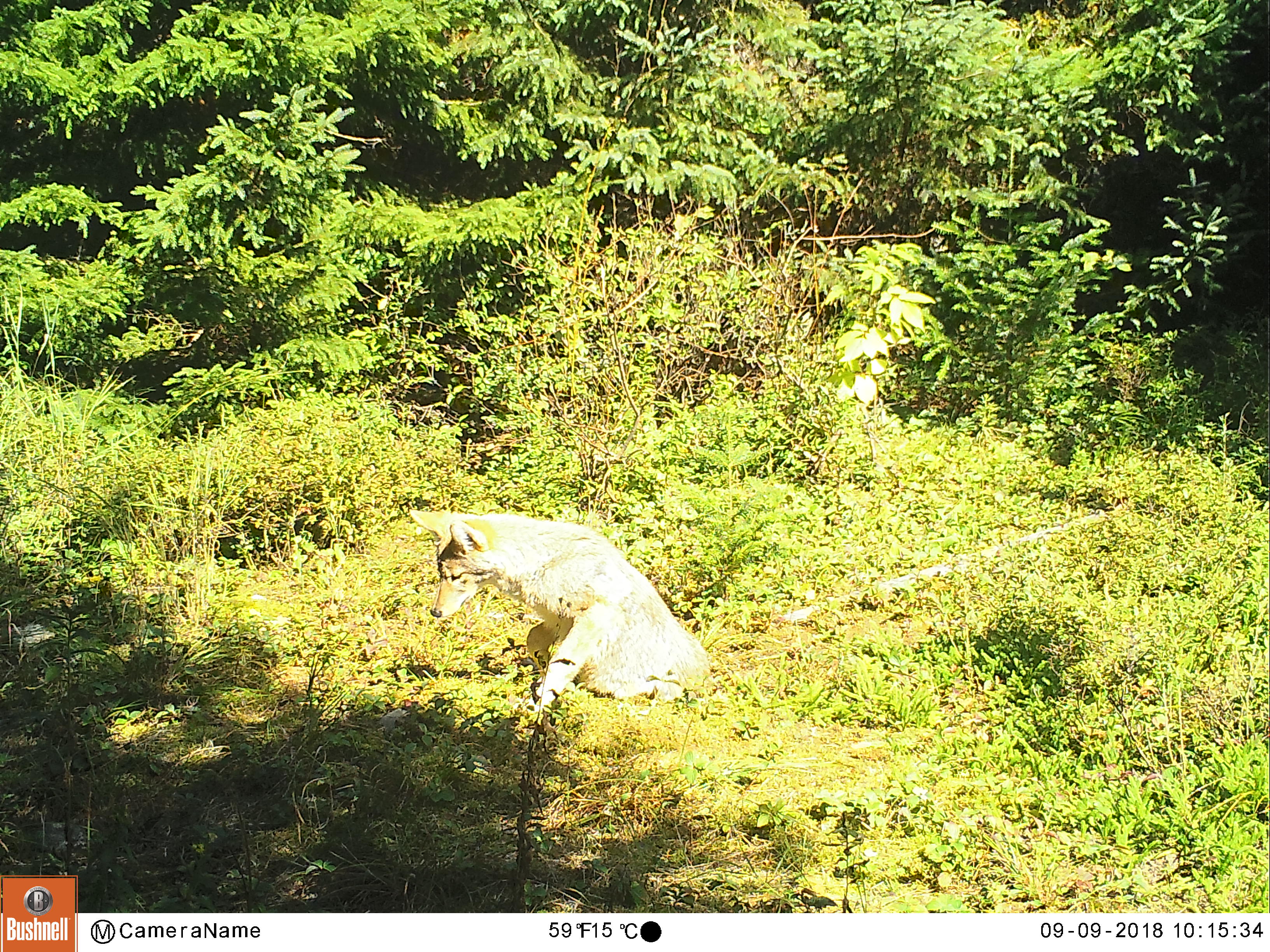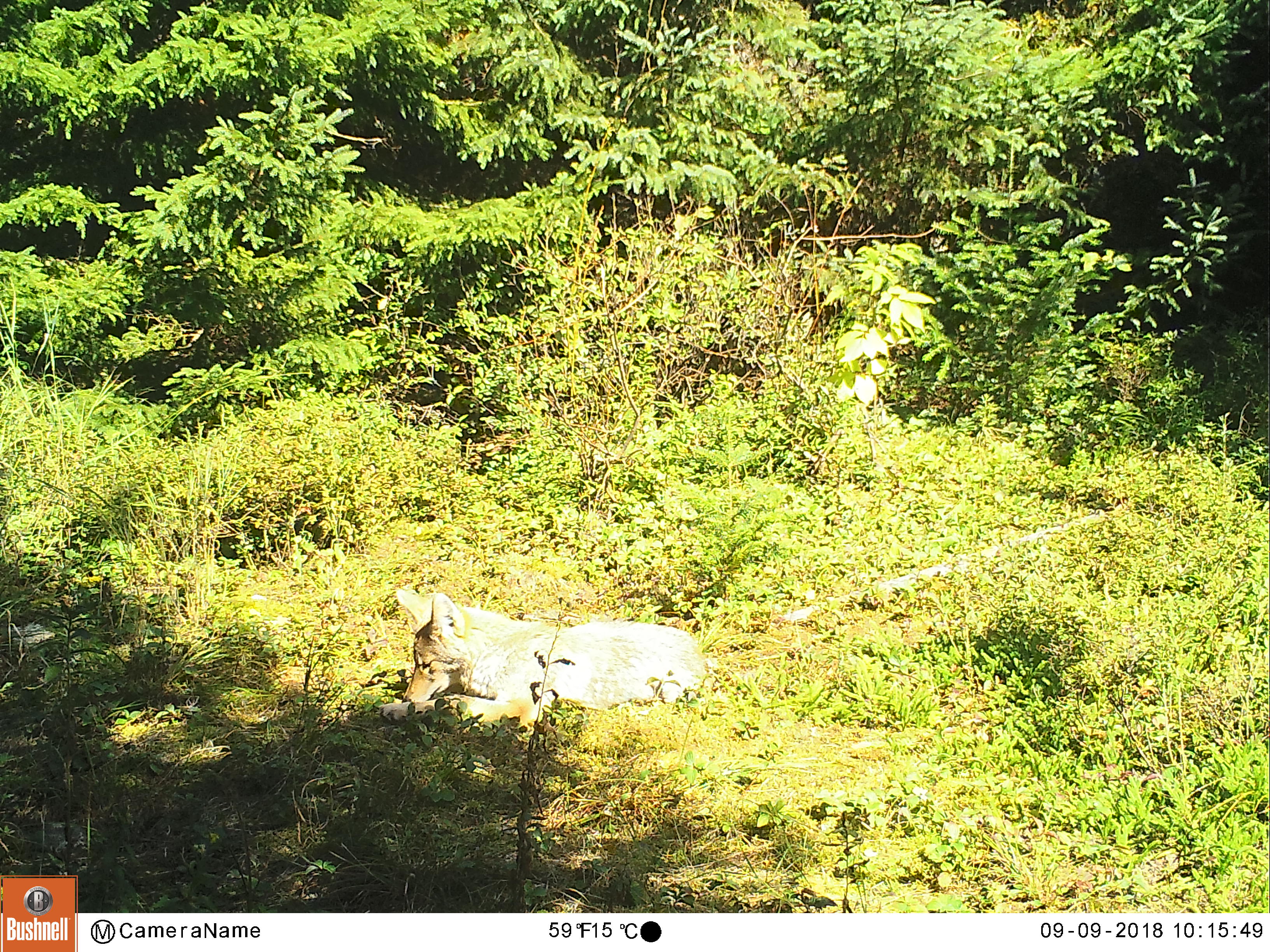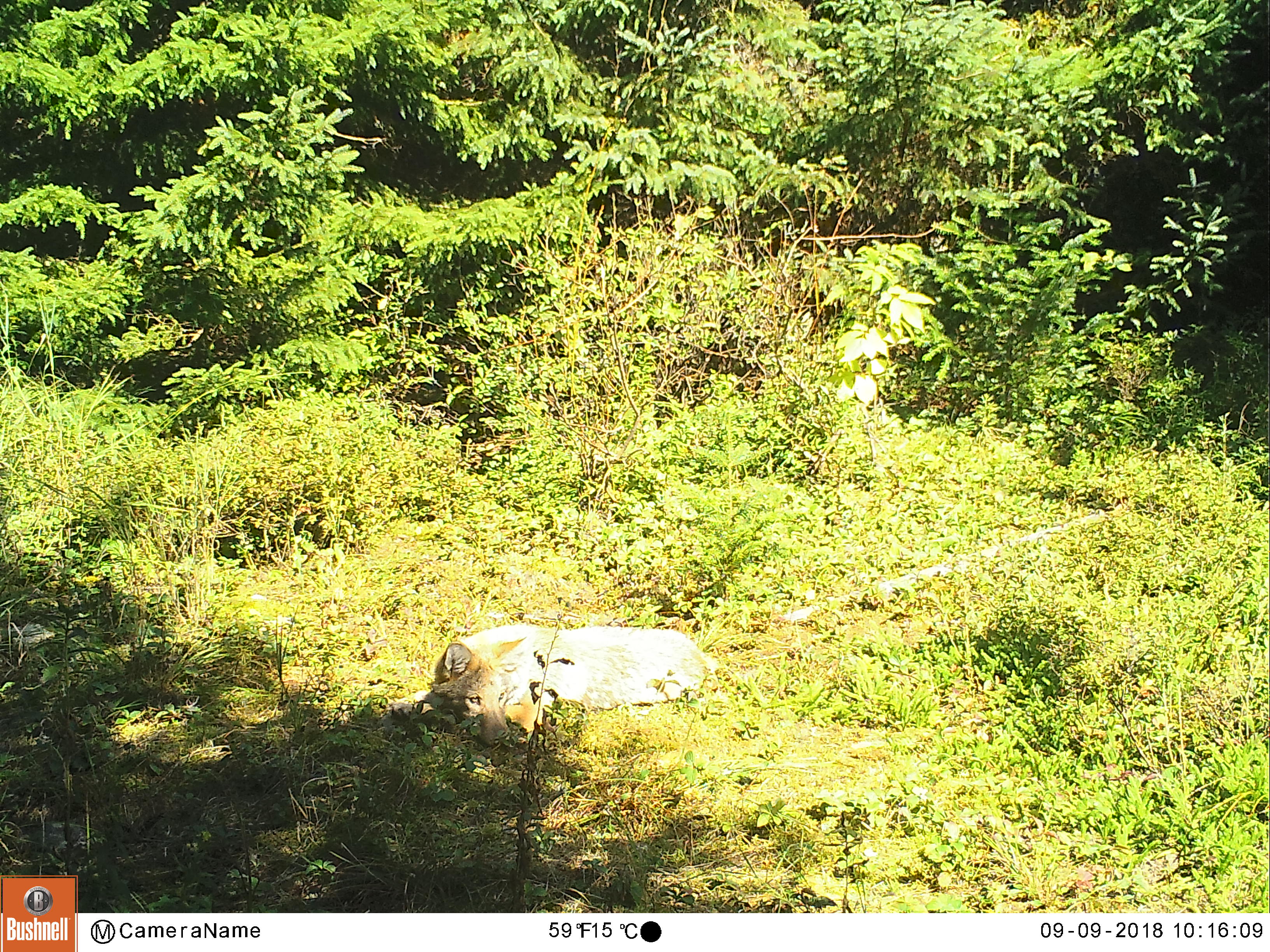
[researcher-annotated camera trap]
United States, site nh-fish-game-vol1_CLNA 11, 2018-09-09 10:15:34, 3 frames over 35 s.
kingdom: Animalia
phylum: Chordata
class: Mammalia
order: Carnivora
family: Canidae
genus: Canis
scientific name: Canis latrans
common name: coyote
Coyote (Canis latrans).